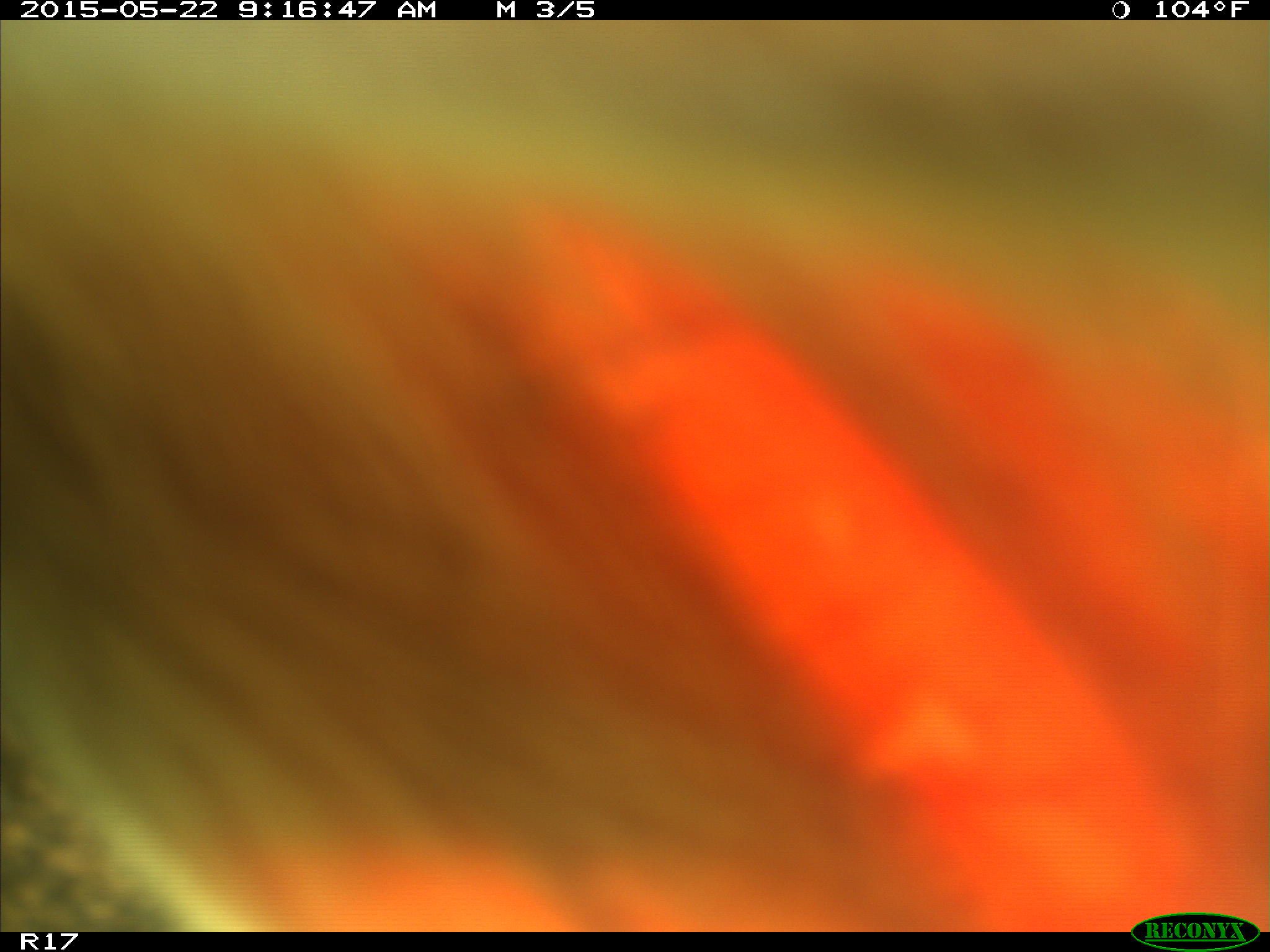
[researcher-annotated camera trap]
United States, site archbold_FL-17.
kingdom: Animalia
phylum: Chordata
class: Mammalia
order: Artiodactyla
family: Bovidae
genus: Bos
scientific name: Bos taurus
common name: domestic cow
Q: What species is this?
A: Bos taurus (domestic cow).